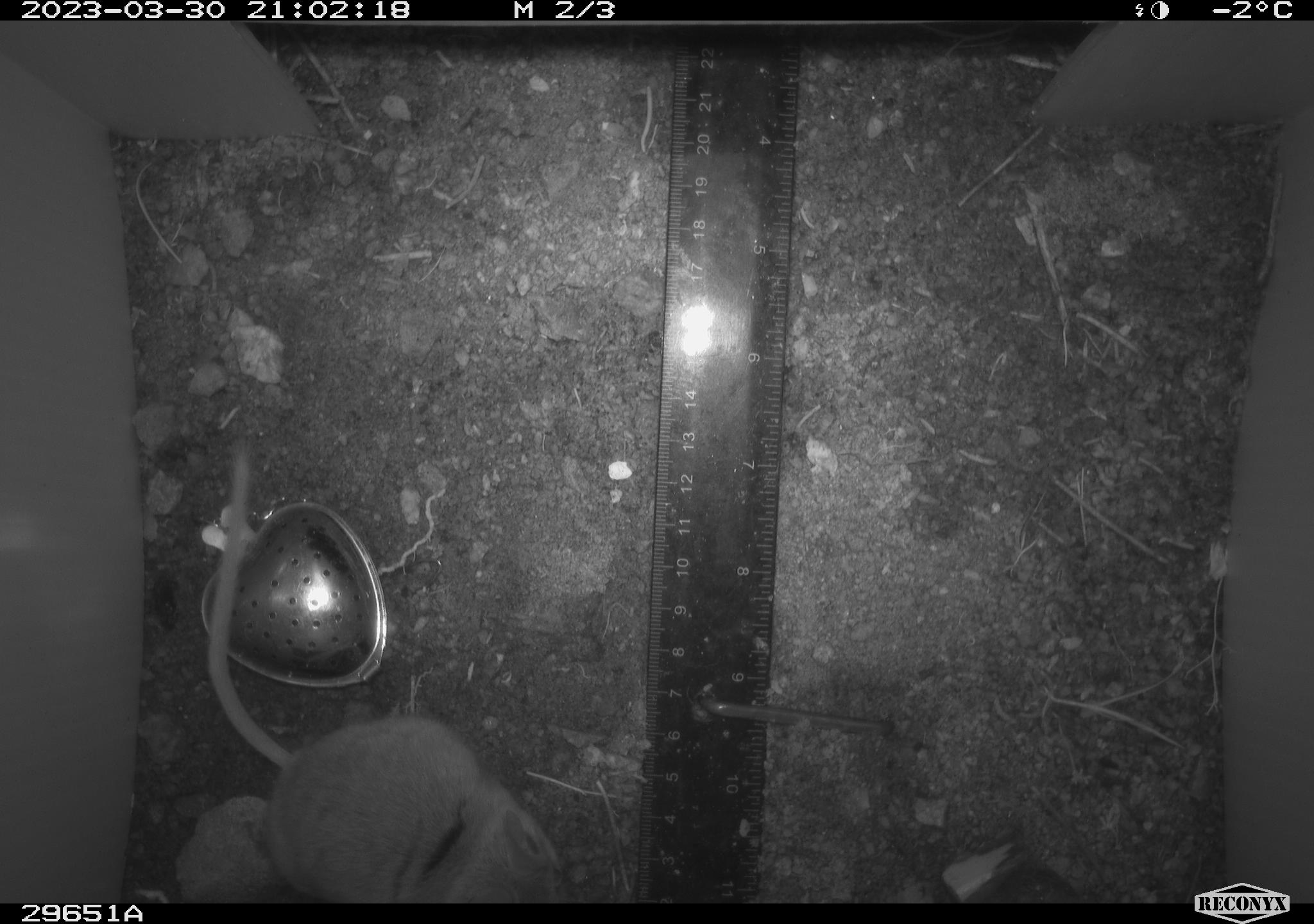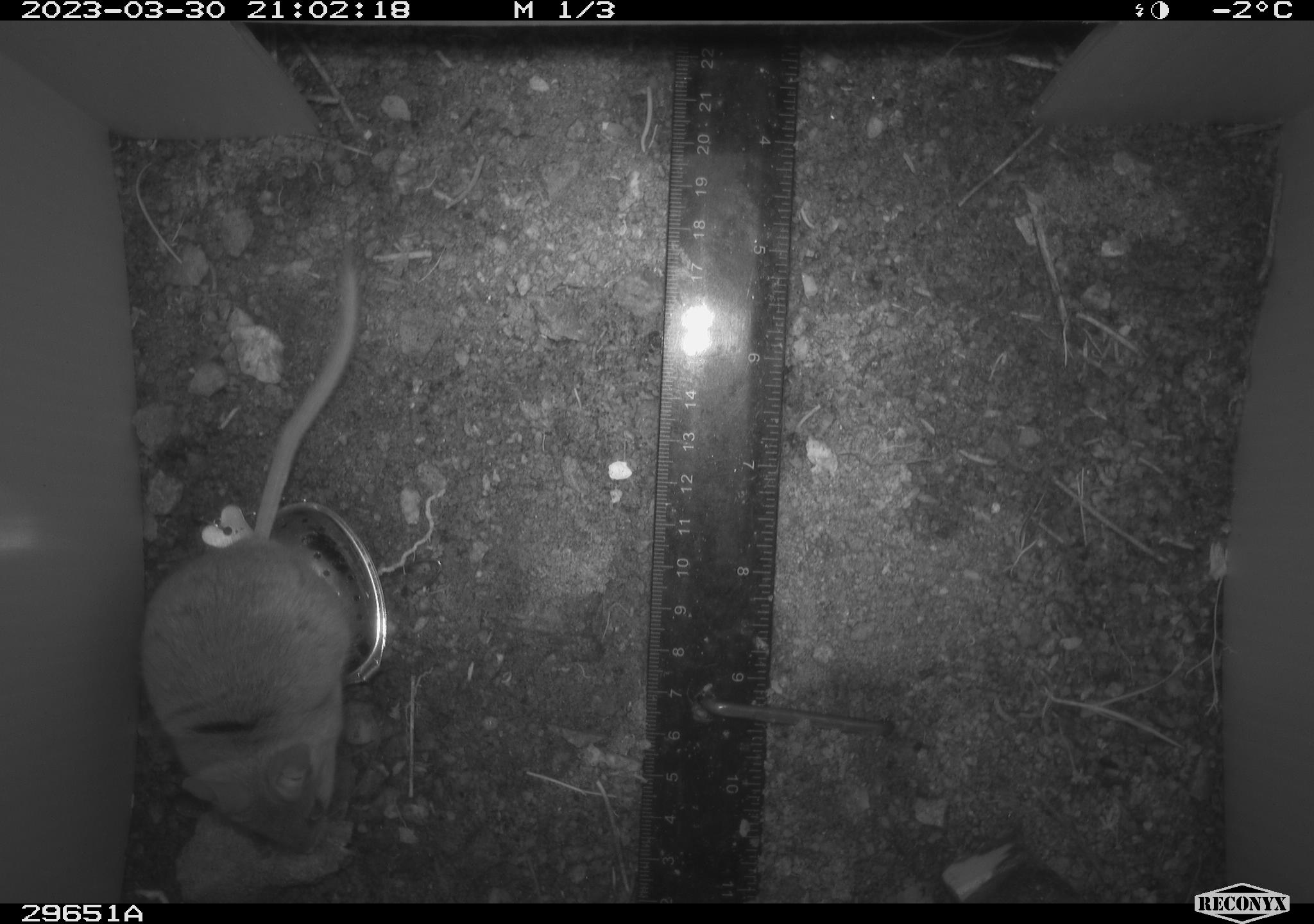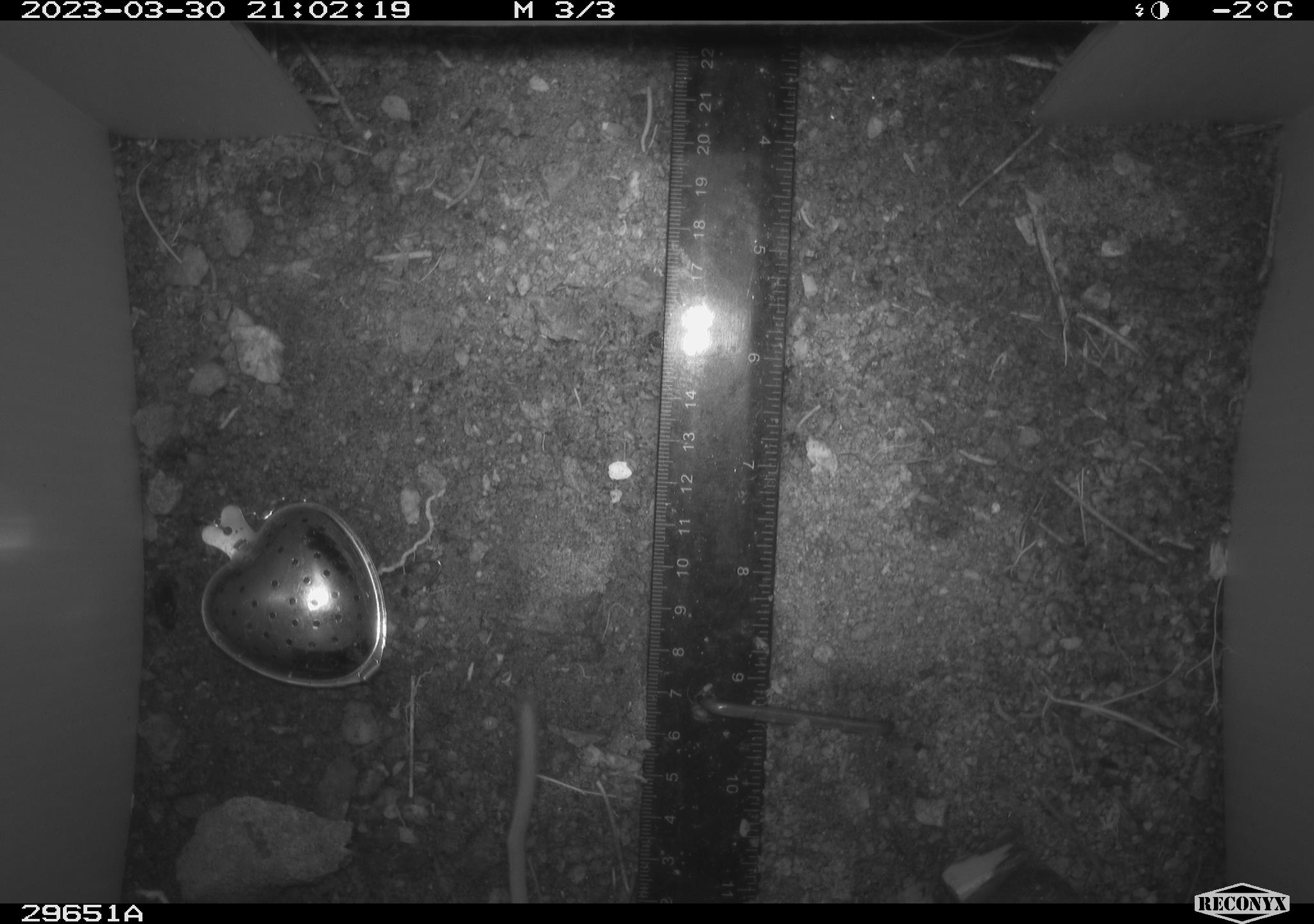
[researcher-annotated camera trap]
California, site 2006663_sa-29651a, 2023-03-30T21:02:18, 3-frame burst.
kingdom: Animalia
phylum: Chordata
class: Mammalia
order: Rodentia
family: Cricetidae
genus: Peromyscus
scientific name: Peromyscus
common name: deer mice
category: peromyscus species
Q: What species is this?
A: Peromyscus species (deer mice) (Peromyscus).